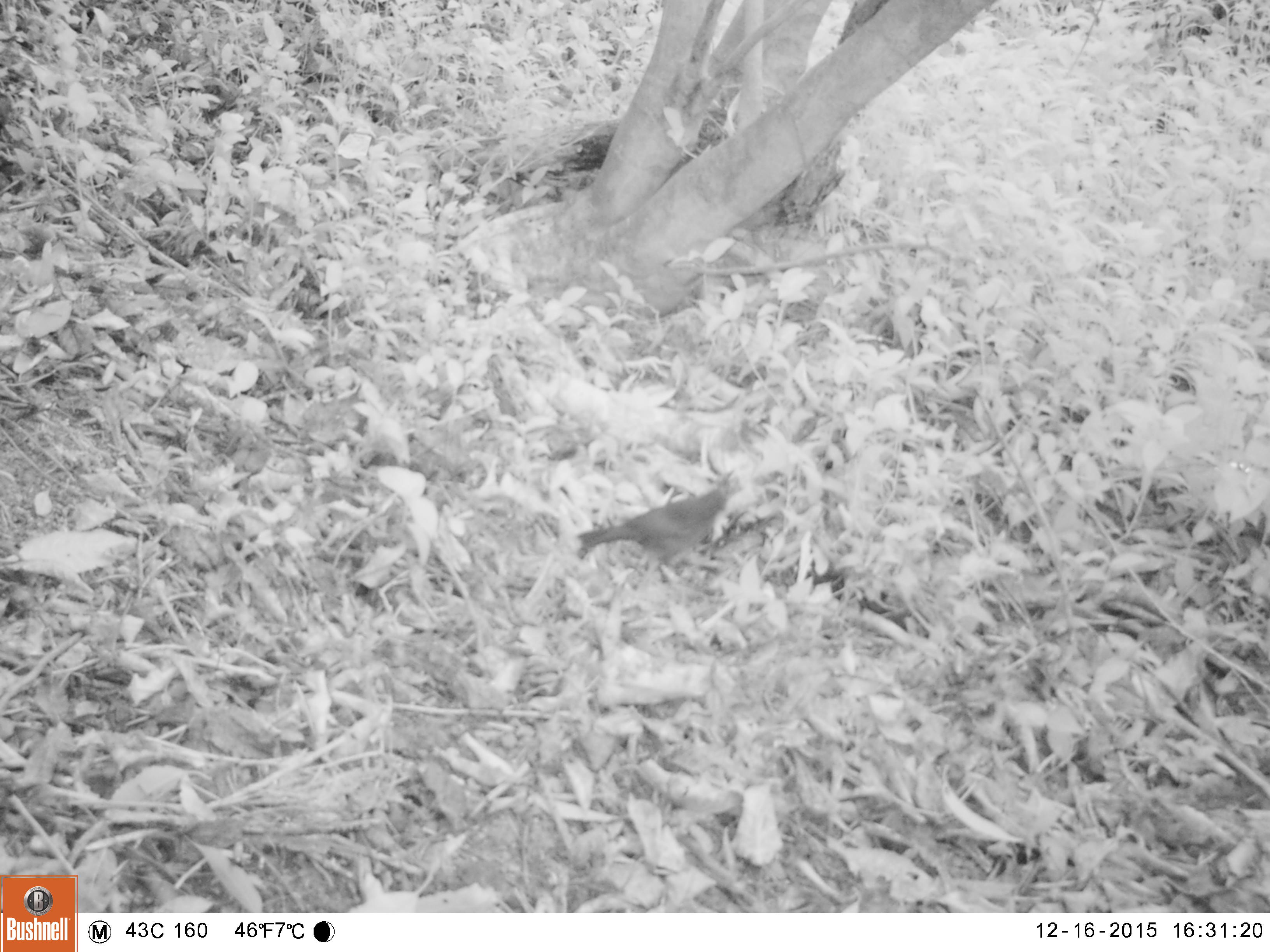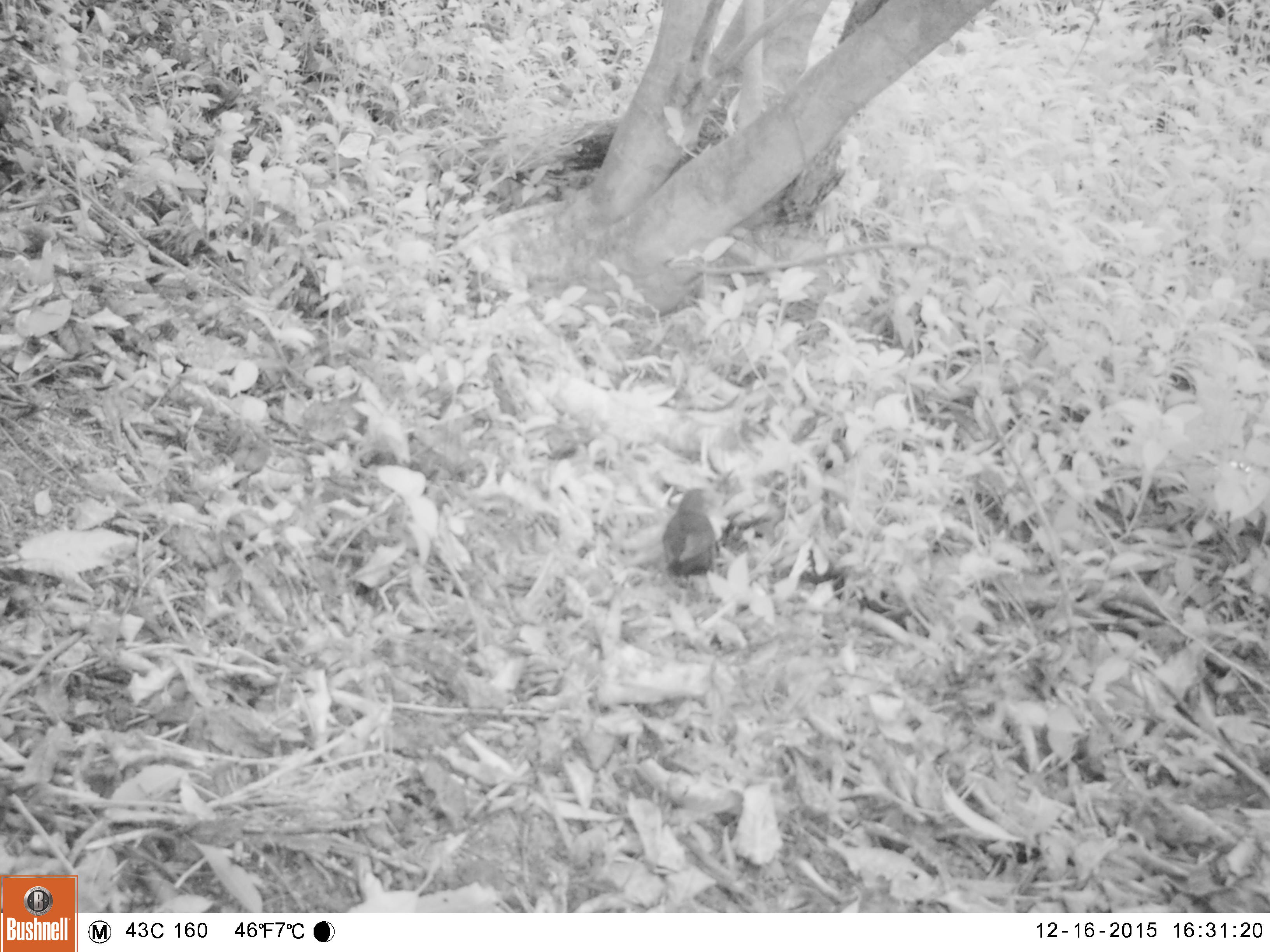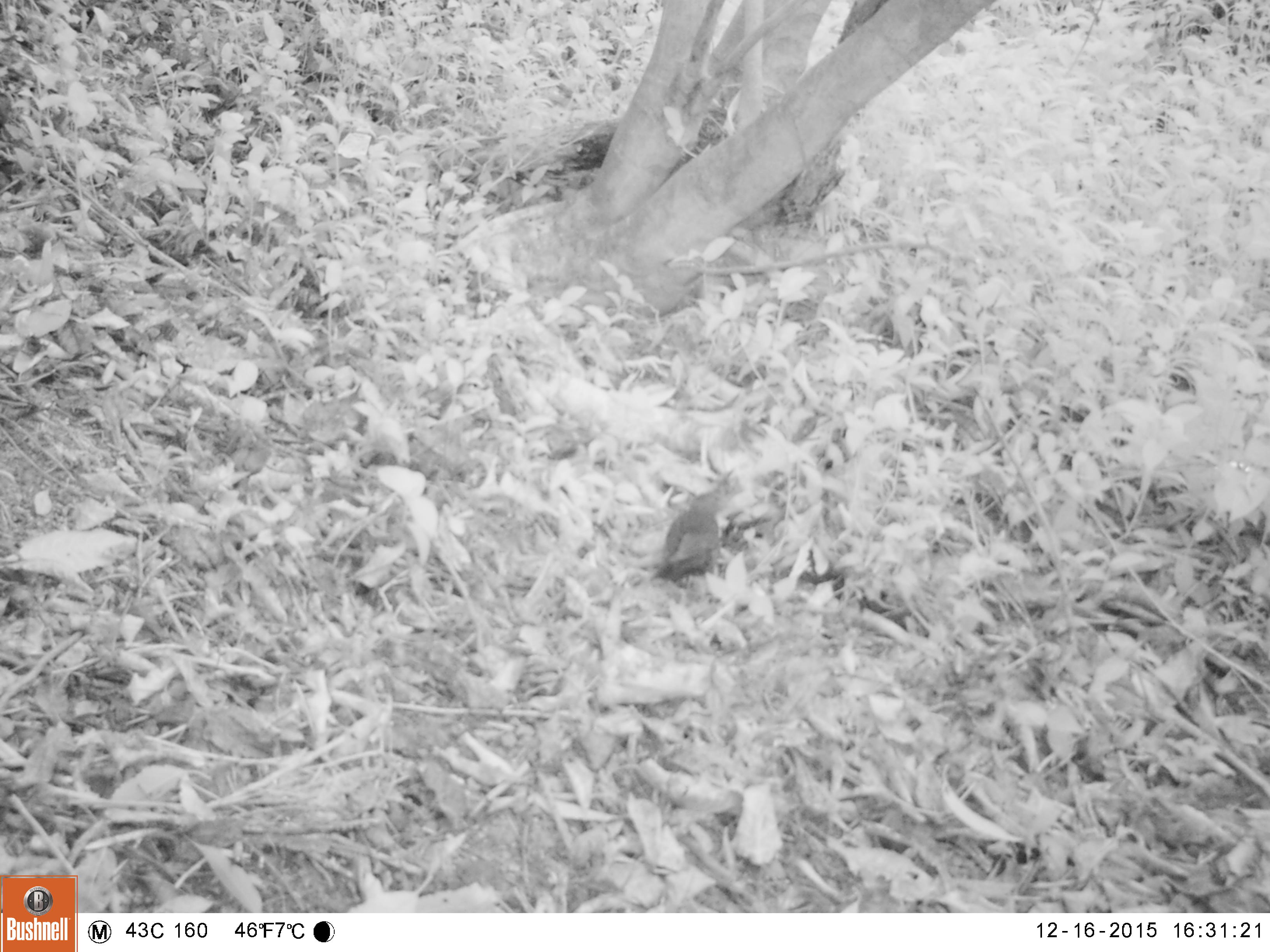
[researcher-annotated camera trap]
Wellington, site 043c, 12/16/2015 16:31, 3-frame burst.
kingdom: Animalia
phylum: Chordata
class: Aves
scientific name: Aves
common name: bird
Bird (Aves).